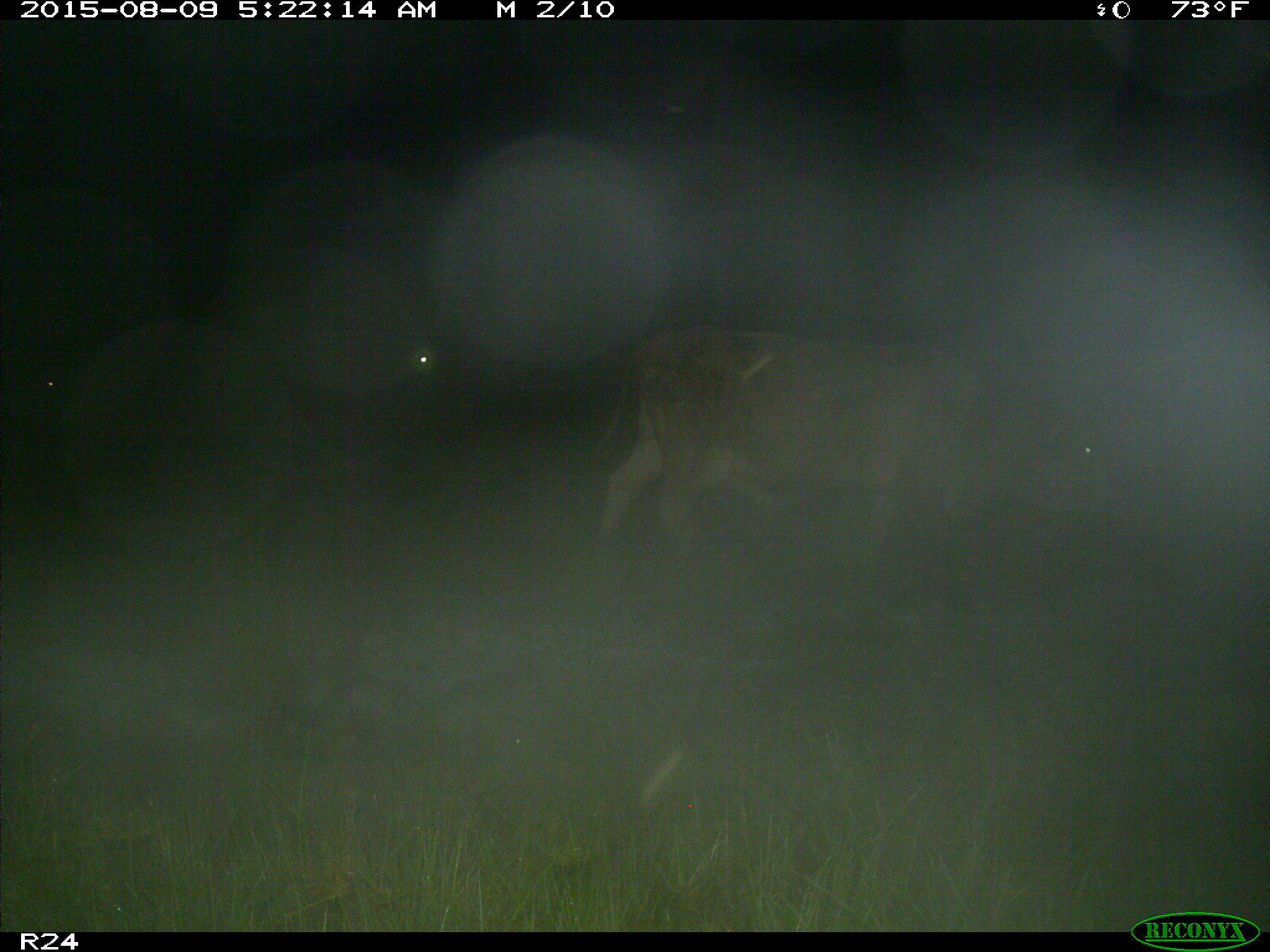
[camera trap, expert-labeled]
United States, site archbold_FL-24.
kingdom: Animalia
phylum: Chordata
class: Mammalia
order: Artiodactyla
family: Bovidae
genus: Bos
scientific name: Bos taurus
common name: domestic cow